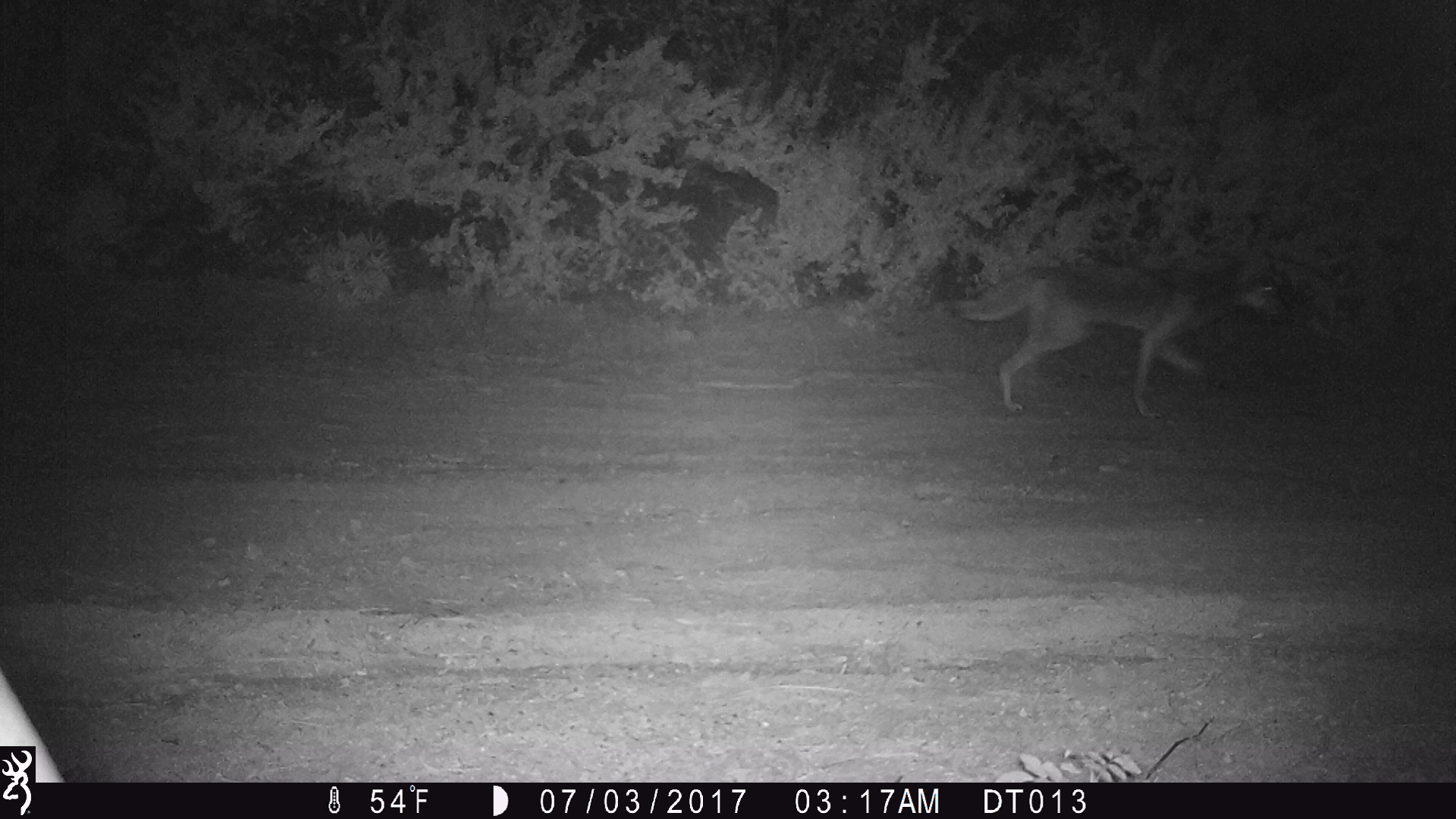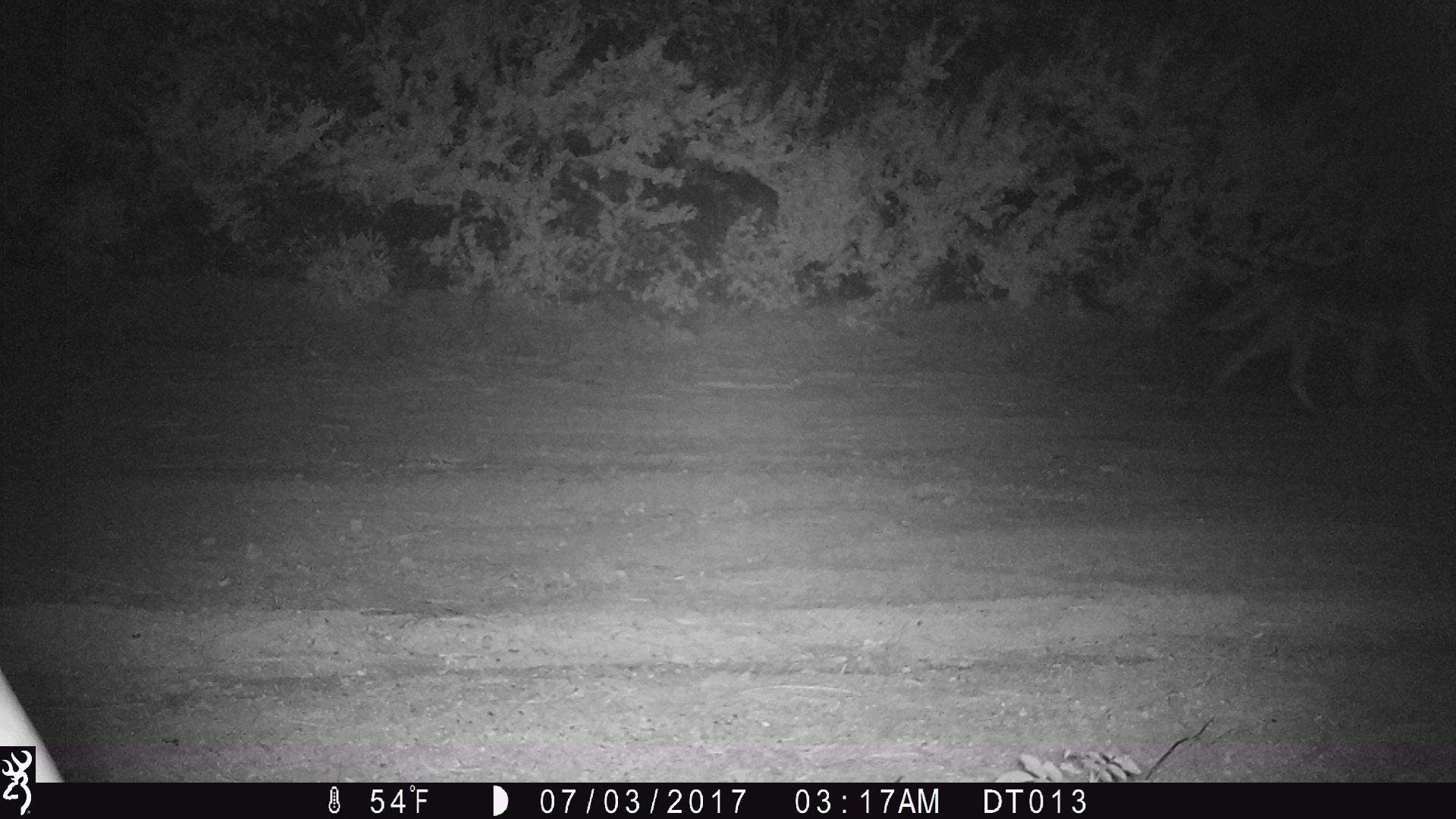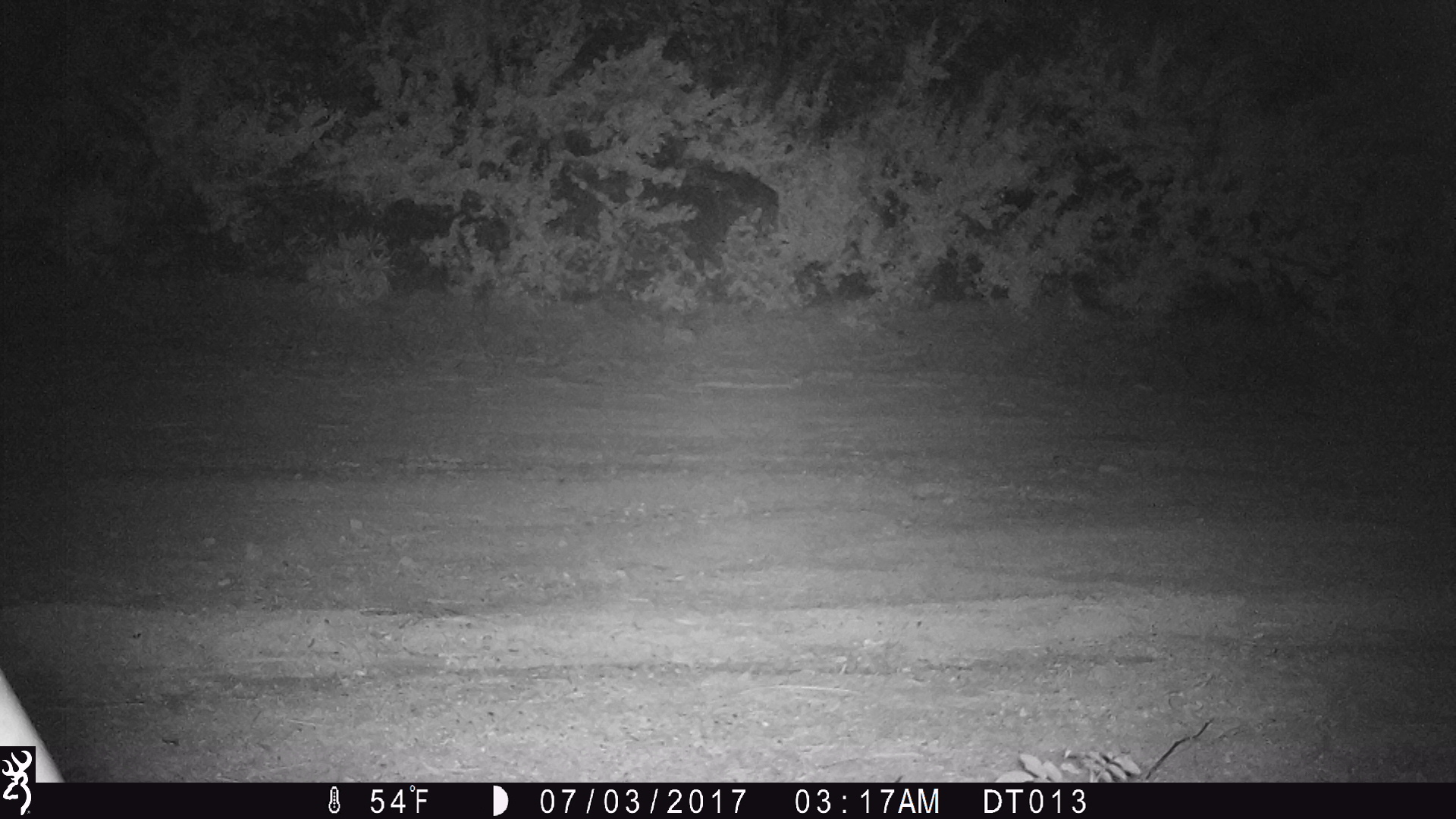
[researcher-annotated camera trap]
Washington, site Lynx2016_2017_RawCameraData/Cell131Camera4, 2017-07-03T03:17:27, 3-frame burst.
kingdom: Animalia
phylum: Chordata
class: Mammalia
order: Carnivora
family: Canidae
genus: Canis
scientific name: Canis latrans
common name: coyote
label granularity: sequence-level